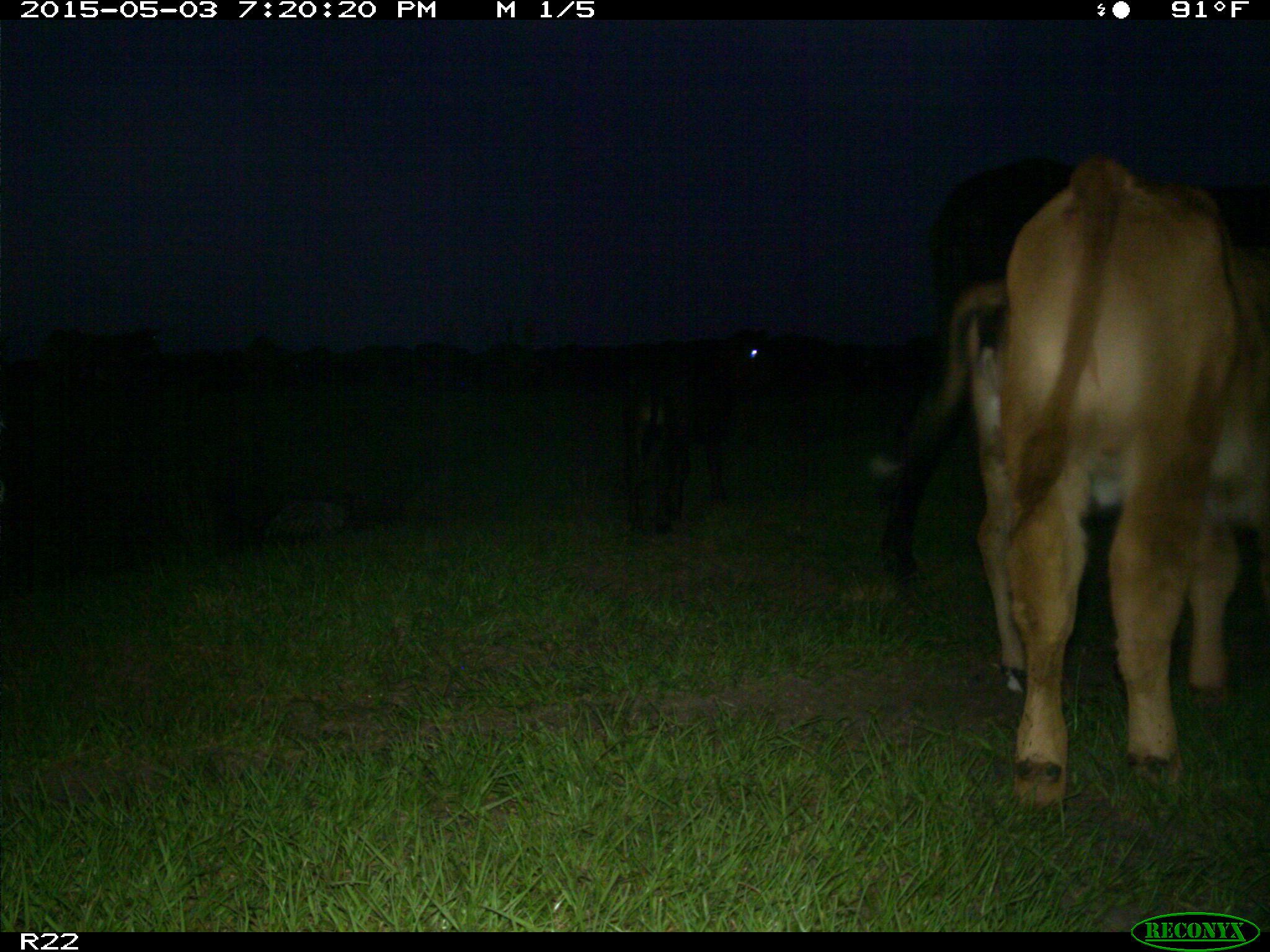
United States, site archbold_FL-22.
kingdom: Animalia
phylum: Chordata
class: Mammalia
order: Artiodactyla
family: Bovidae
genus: Bos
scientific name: Bos taurus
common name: domestic cow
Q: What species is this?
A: Bos taurus (domestic cow).